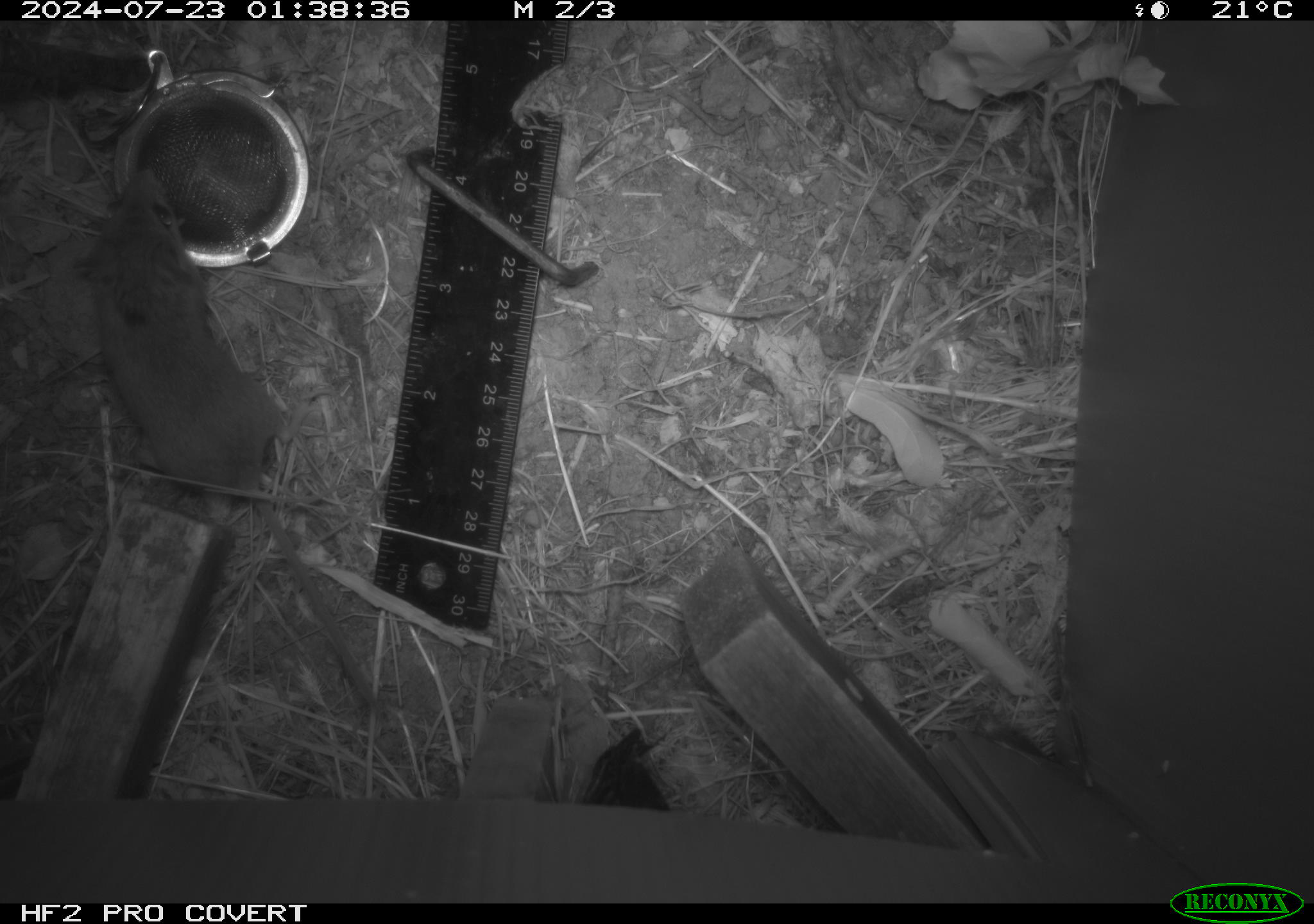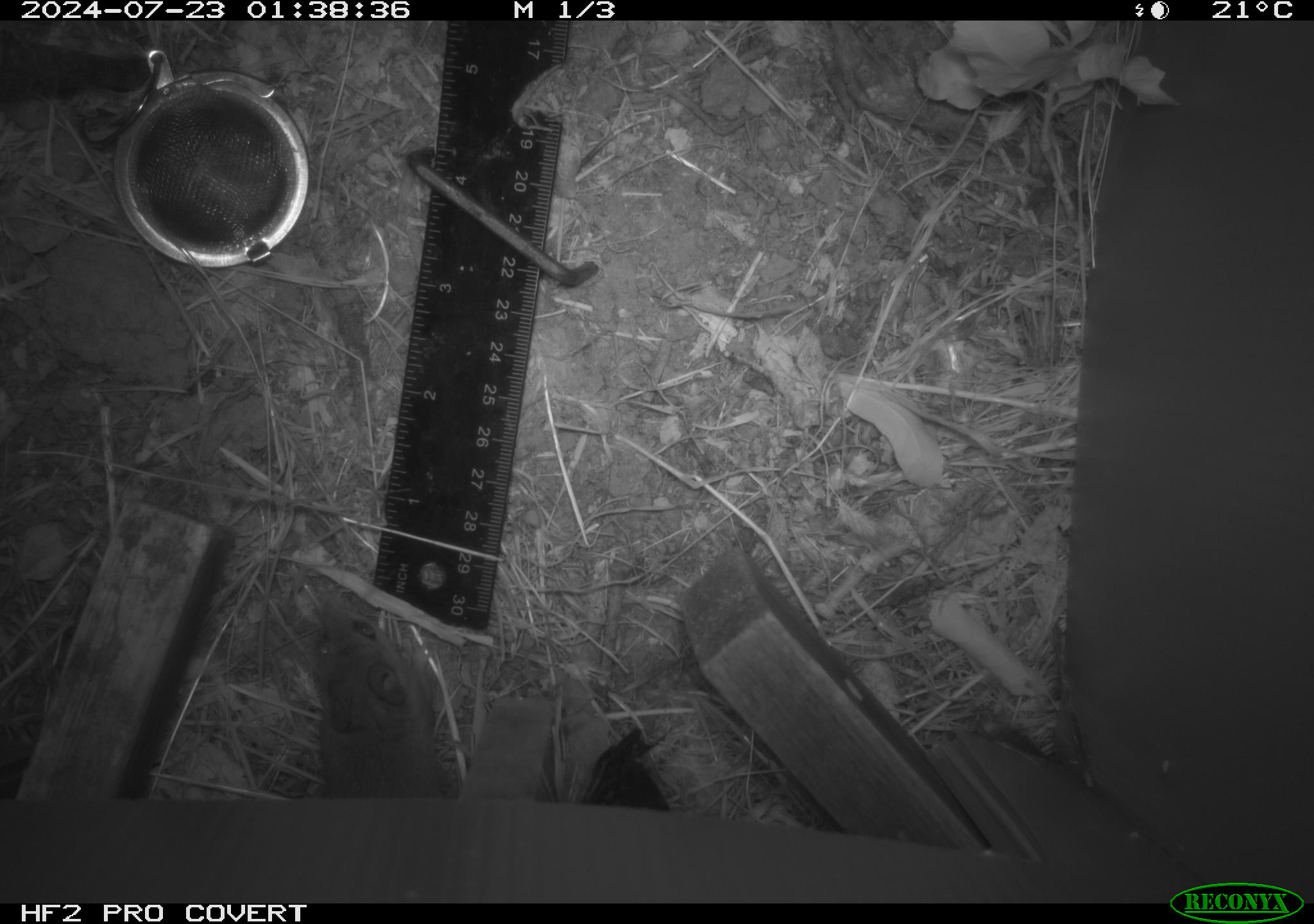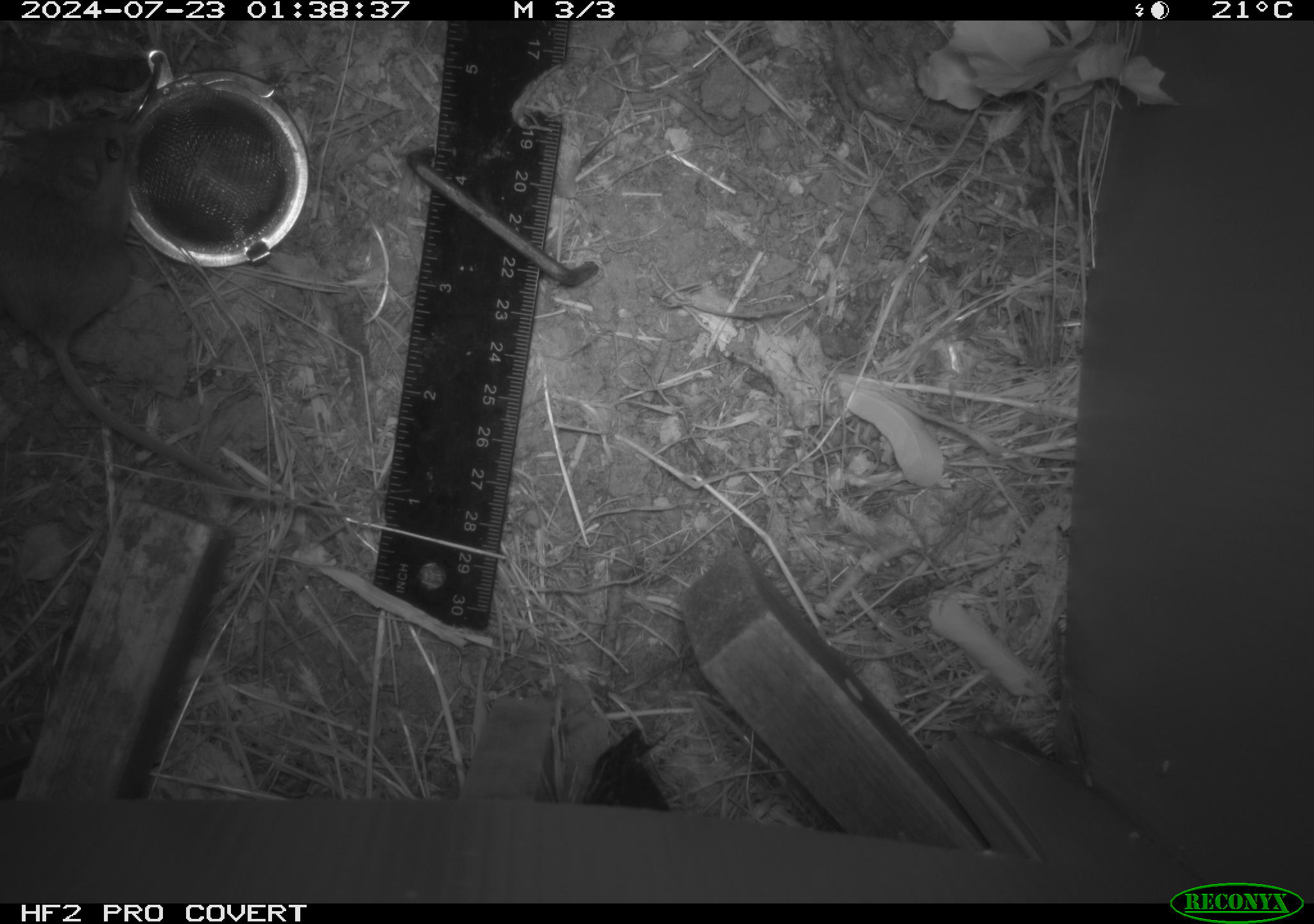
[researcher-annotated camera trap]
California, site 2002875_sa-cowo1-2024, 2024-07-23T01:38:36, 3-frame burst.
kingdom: Animalia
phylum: Chordata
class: Mammalia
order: Rodentia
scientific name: Rodentia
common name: mouse species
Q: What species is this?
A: Mouse species (Rodentia).